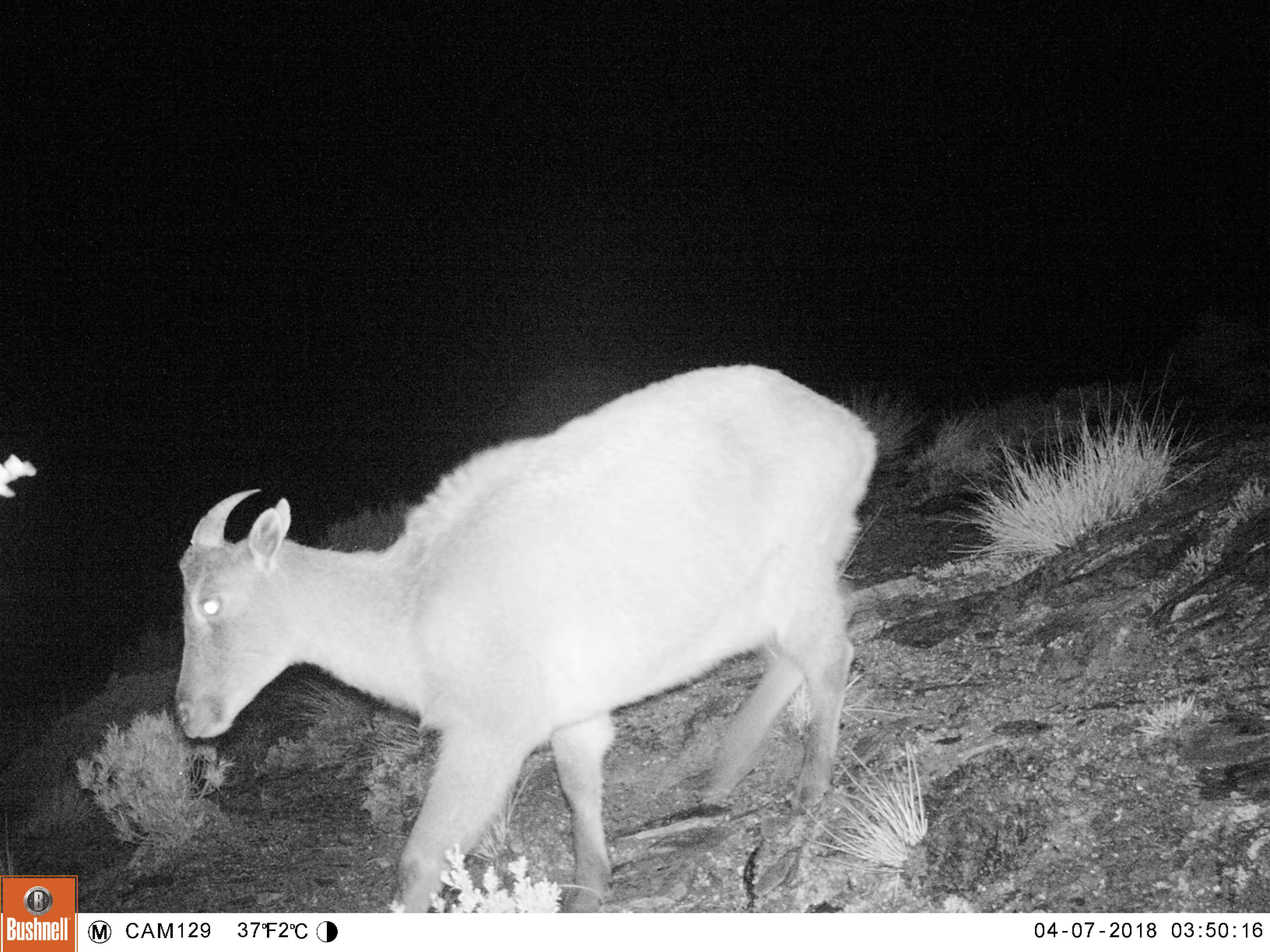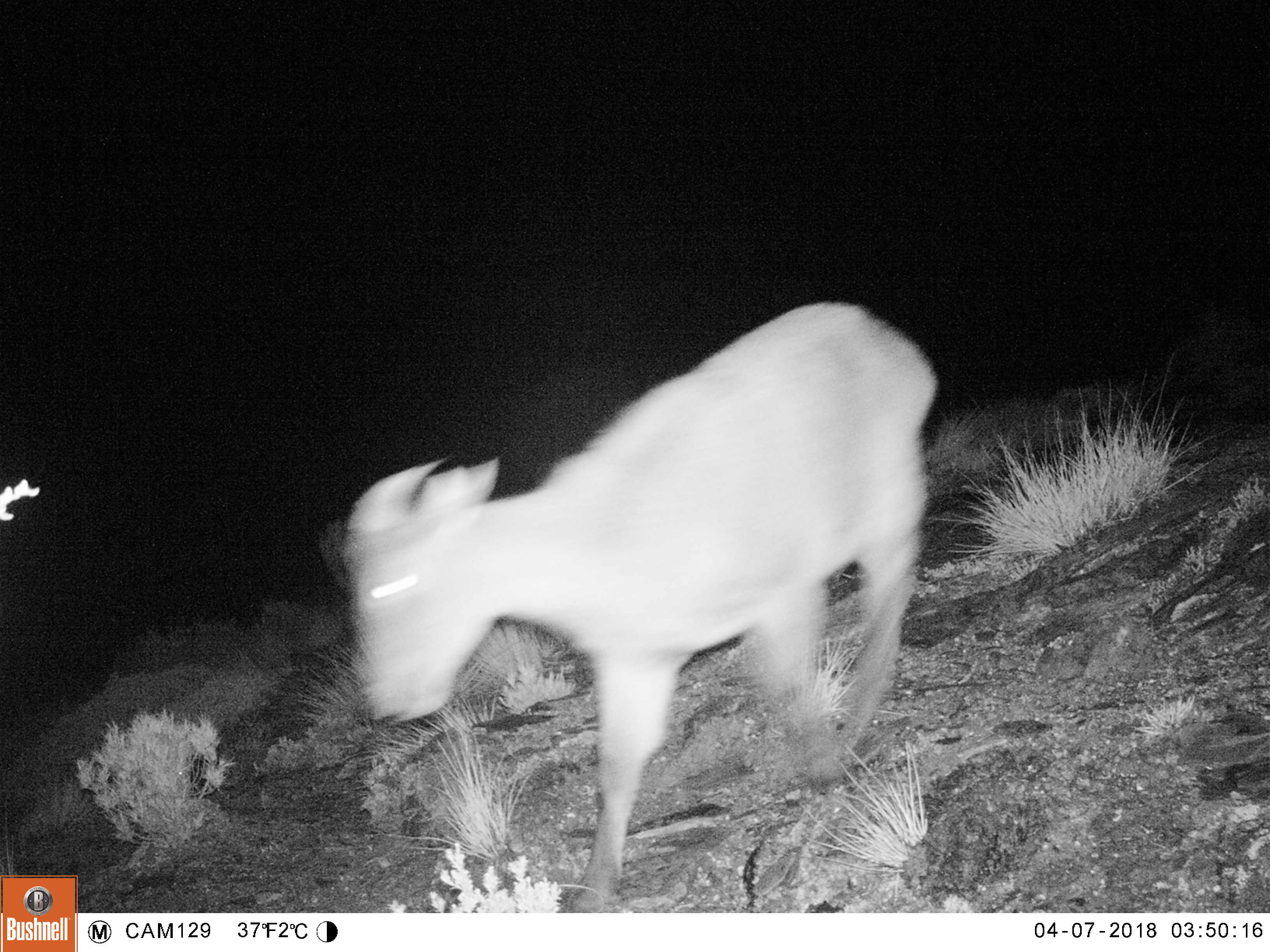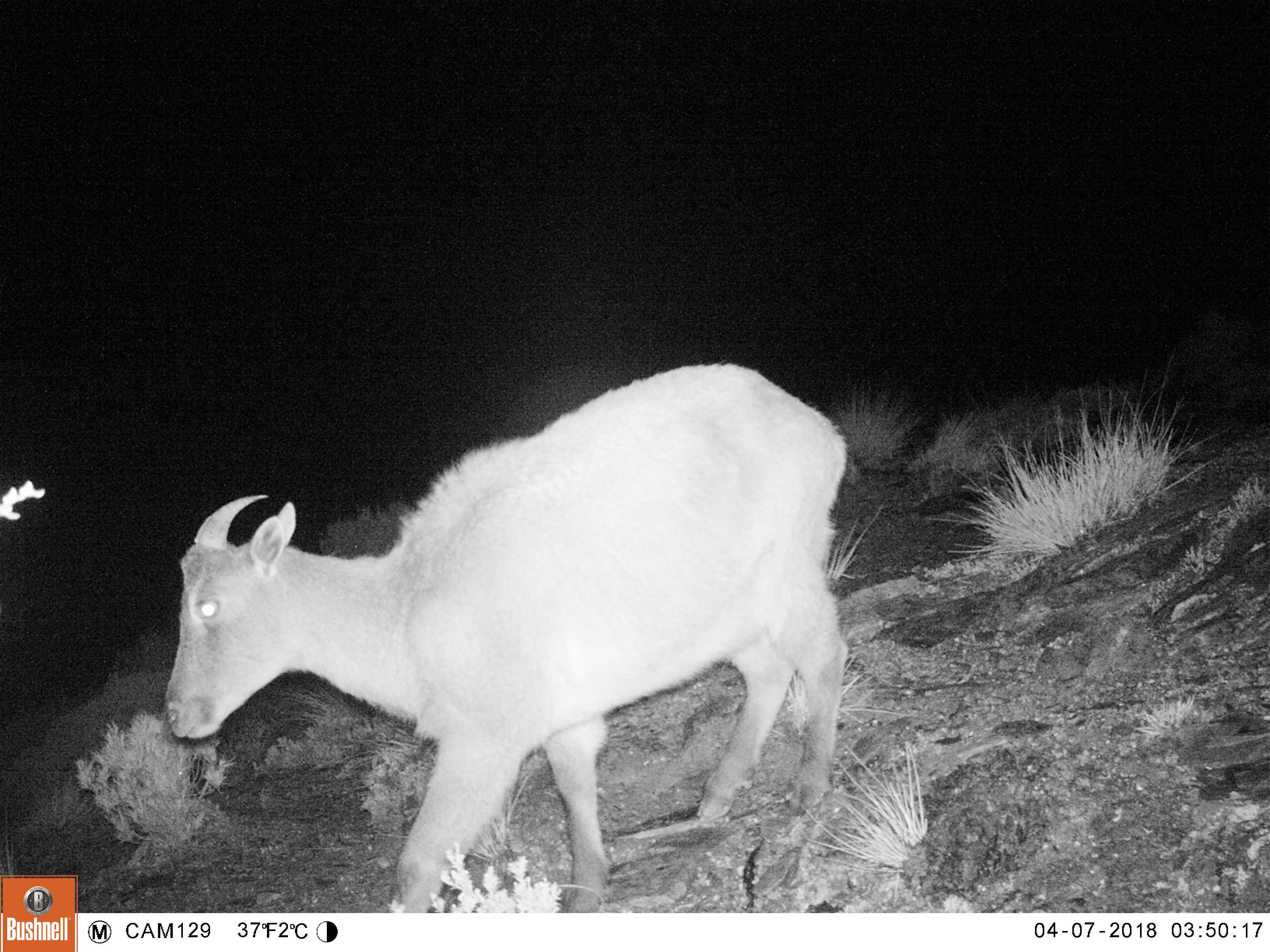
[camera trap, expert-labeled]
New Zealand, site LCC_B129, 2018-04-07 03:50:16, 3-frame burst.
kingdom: Animalia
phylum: Chordata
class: Mammalia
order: Artiodactyla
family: Bovidae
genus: Nilgiritragus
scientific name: Nilgiritragus hylocrius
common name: tahr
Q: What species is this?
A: Tahr (Nilgiritragus hylocrius).